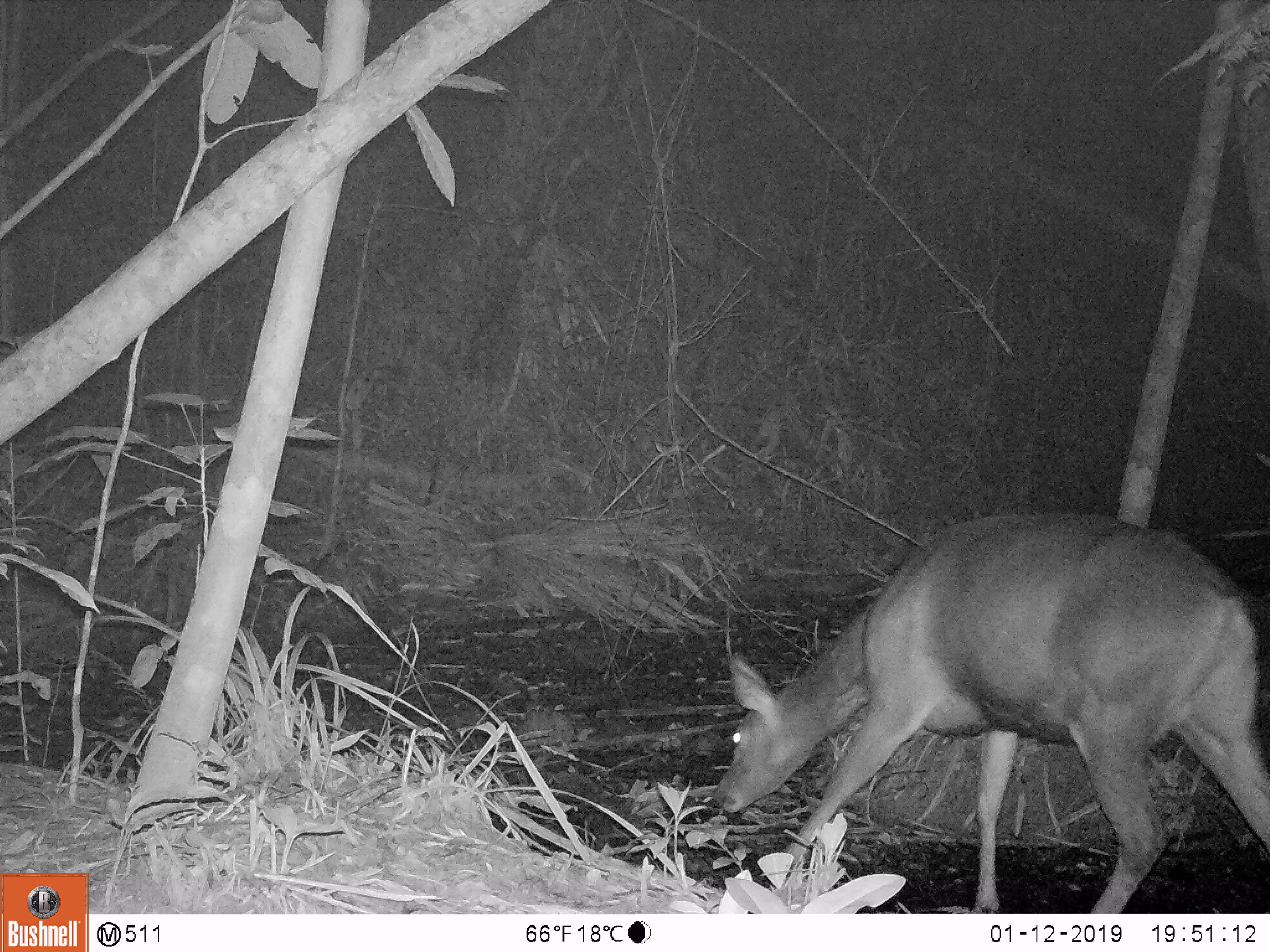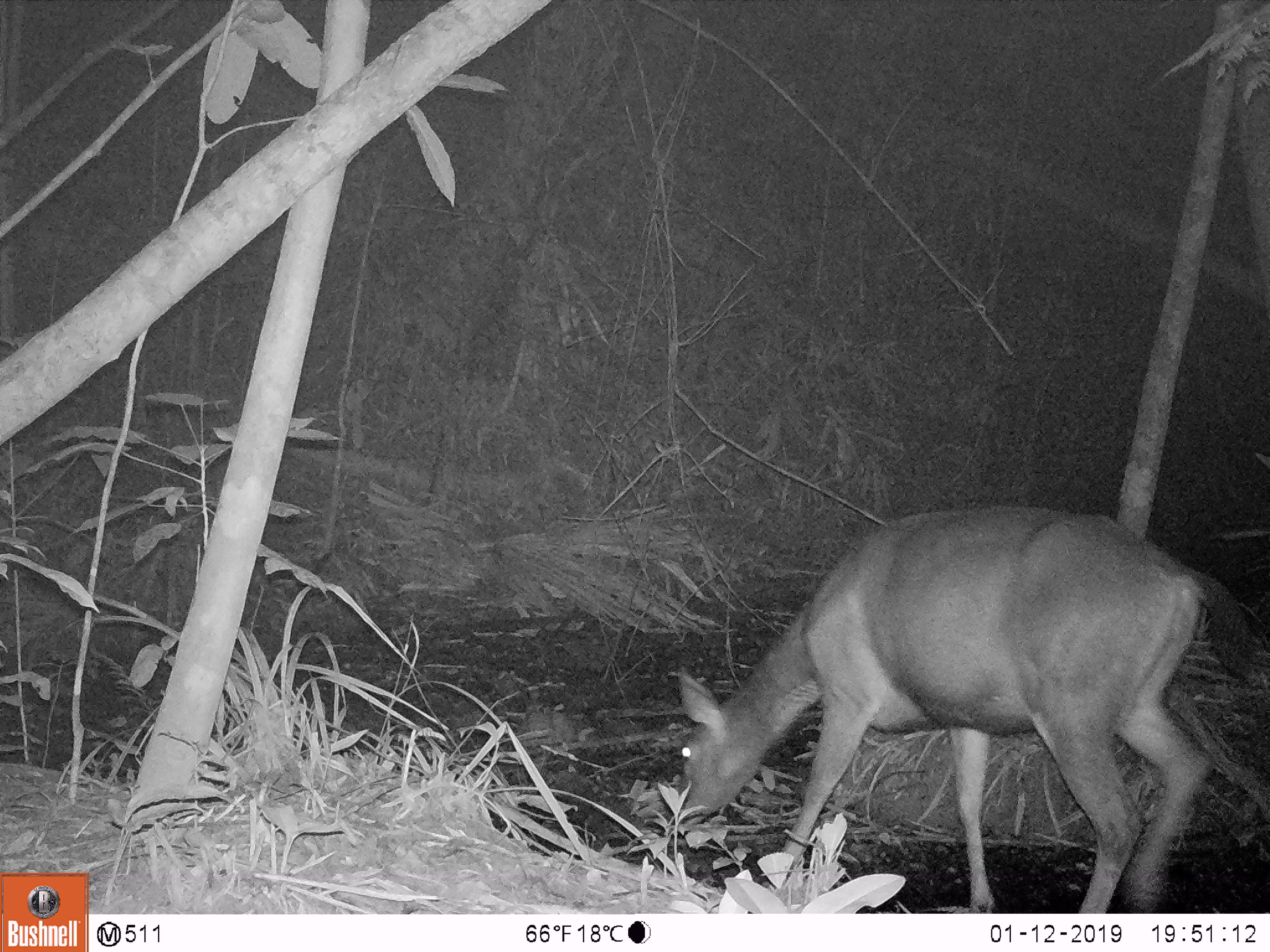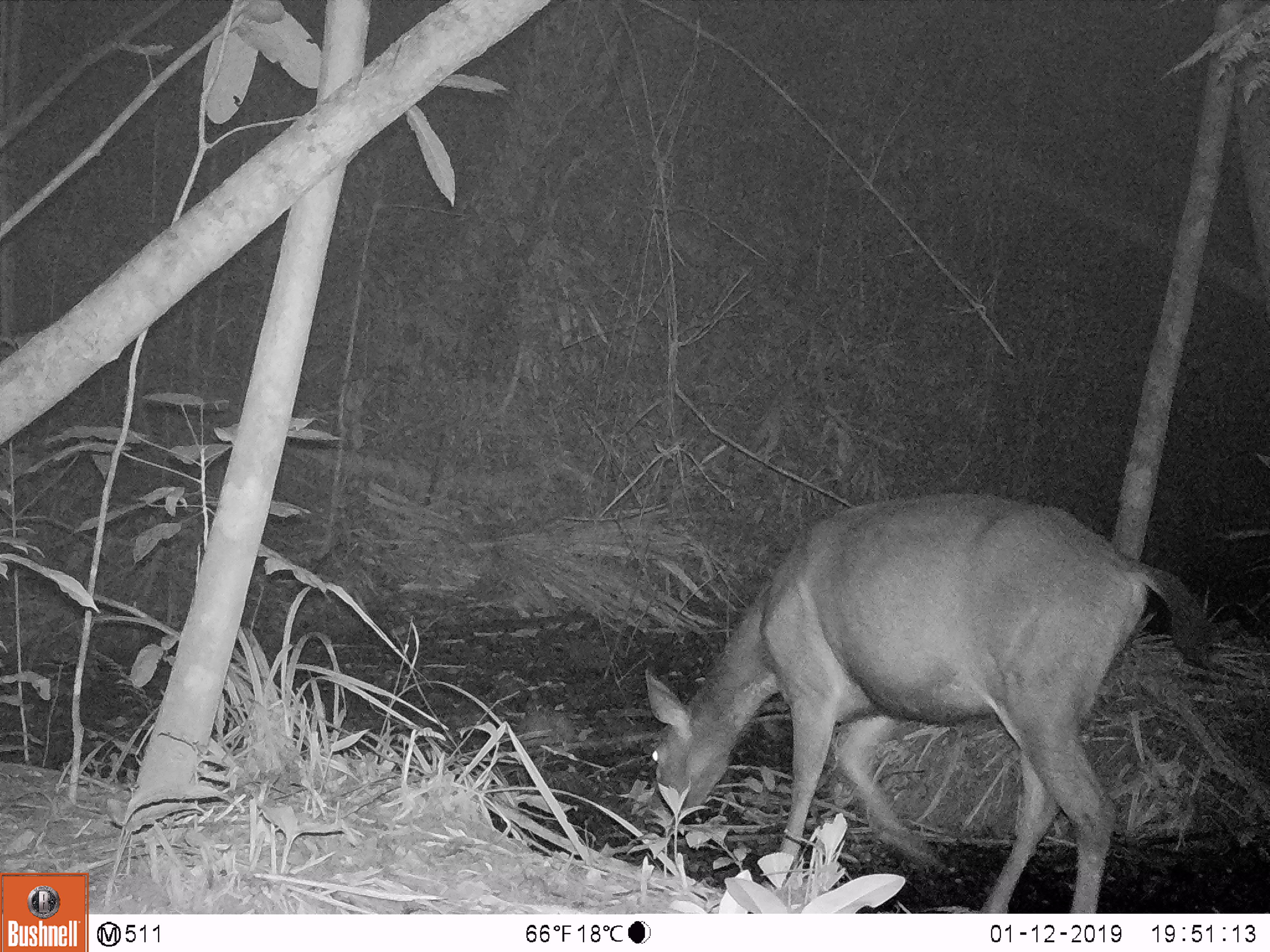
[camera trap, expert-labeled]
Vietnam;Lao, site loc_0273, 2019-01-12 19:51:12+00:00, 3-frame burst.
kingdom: Animalia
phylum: Chordata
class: Mammalia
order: Artiodactyla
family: Cervidae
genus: Rusa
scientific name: Rusa unicolor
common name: sambar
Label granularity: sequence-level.